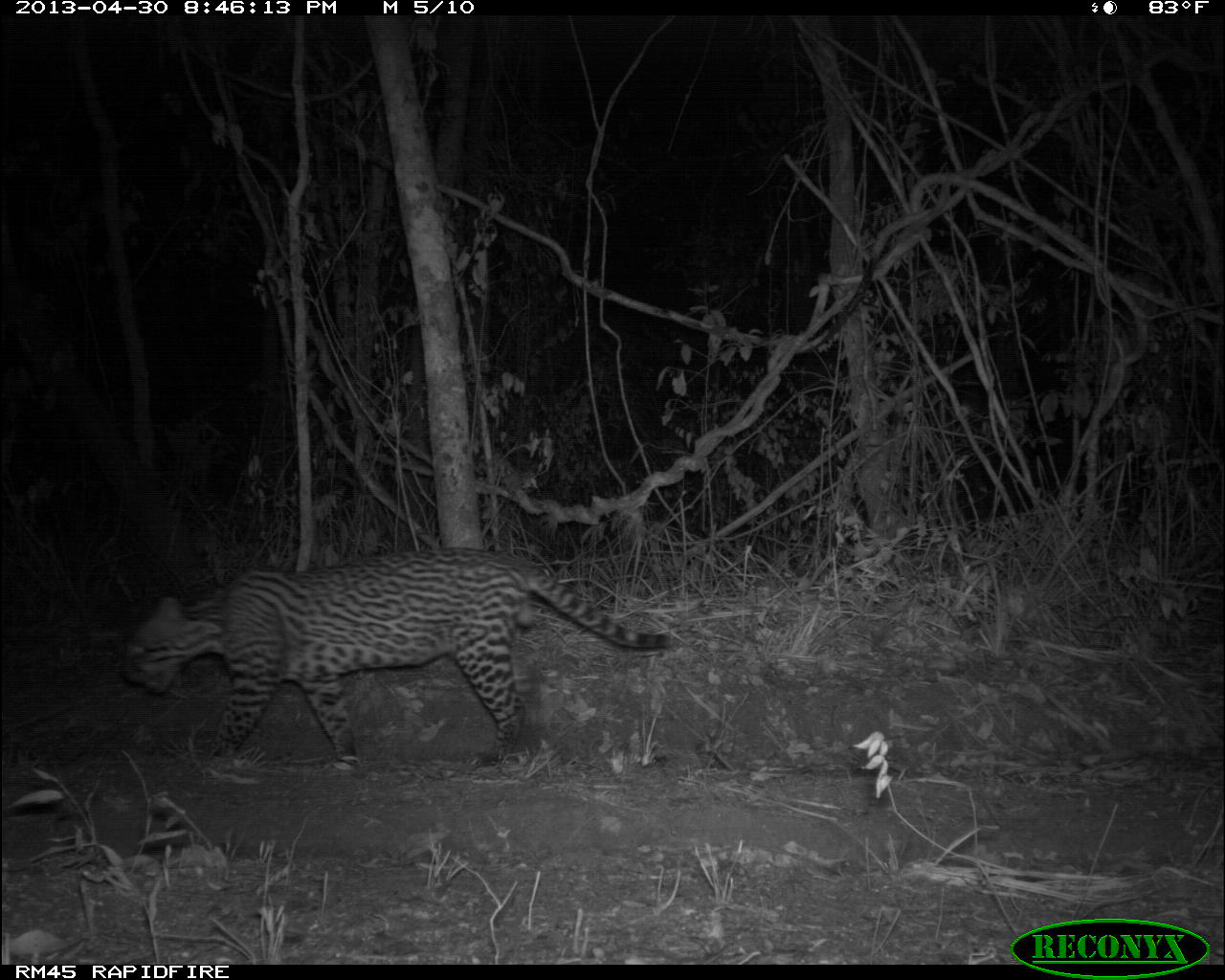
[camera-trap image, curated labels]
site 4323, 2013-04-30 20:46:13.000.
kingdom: Animalia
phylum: Chordata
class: Mammalia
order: Carnivora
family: Felidae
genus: Leopardus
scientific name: Leopardus pardalis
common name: ocelot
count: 1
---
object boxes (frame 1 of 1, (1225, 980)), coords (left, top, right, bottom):
leopardus pardalis: (115, 544, 677, 770)